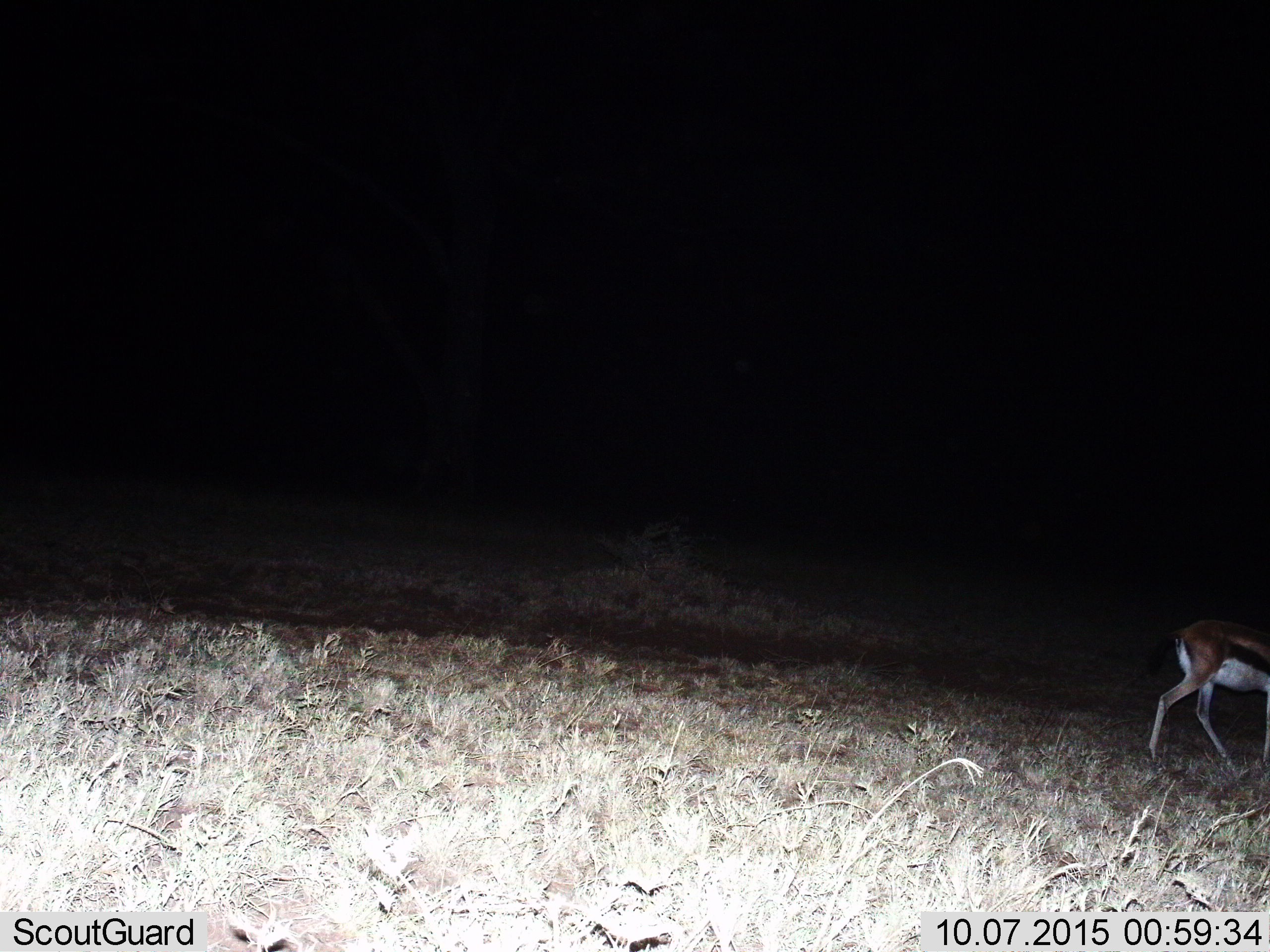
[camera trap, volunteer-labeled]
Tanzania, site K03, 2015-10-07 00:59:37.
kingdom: Animalia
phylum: Chordata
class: Mammalia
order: Artiodactyla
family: Bovidae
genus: Eudorcas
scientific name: Eudorcas thomsonii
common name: thomson's gazelle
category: gazellethomsons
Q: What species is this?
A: Gazellethomsons (thomson's gazelle) (Eudorcas thomsonii).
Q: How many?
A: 1.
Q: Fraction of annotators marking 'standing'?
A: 30%.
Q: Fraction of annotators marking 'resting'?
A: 0%.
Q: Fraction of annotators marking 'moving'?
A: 70%.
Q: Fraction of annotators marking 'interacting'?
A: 0%.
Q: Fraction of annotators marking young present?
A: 0%.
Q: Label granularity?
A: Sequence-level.